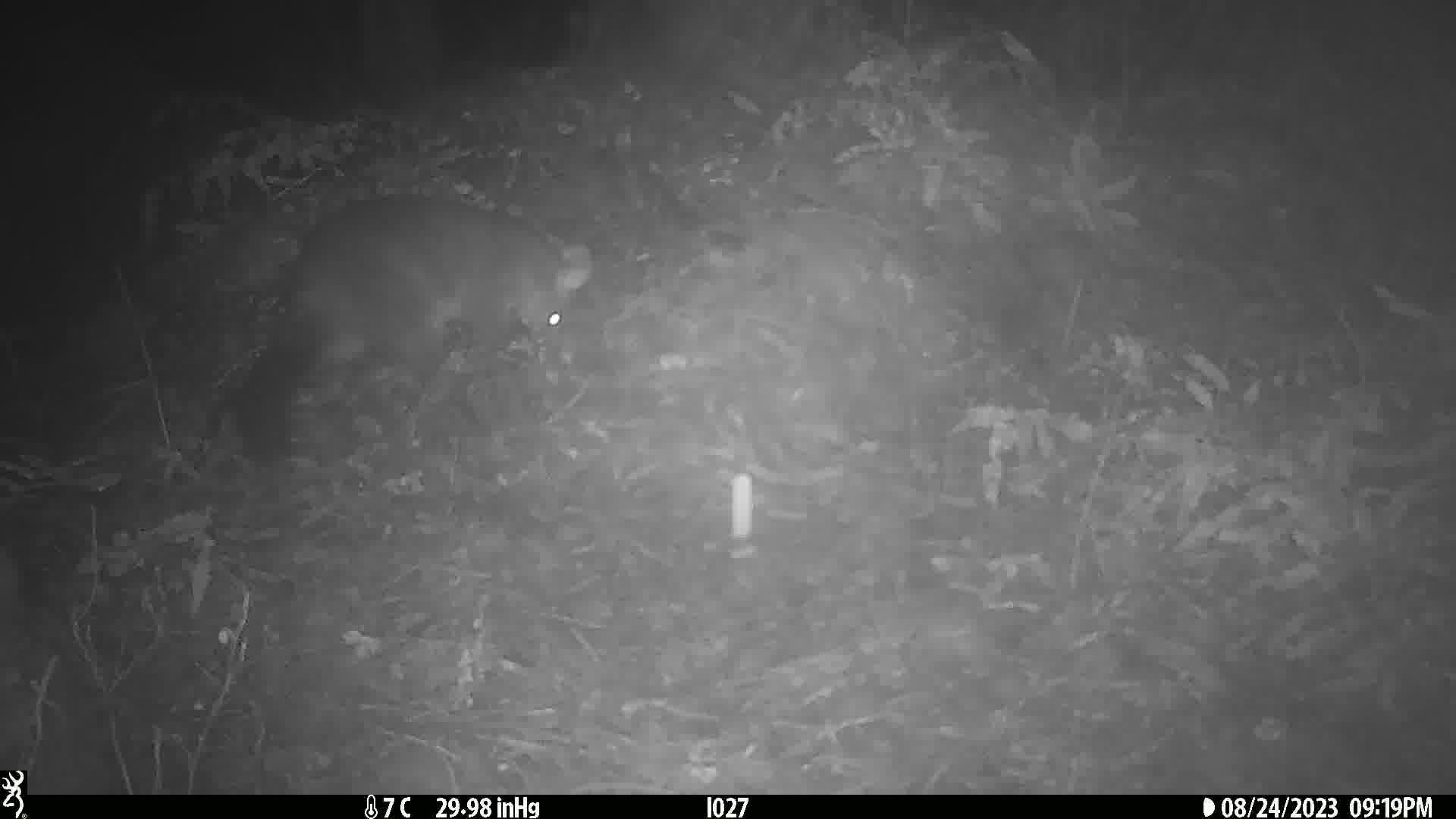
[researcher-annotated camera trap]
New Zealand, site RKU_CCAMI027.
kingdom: Animalia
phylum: Chordata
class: Mammalia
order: Diprotodontia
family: Phalangeridae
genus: Trichosurus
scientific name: Trichosurus vulpecula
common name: common brushtail possum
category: possum